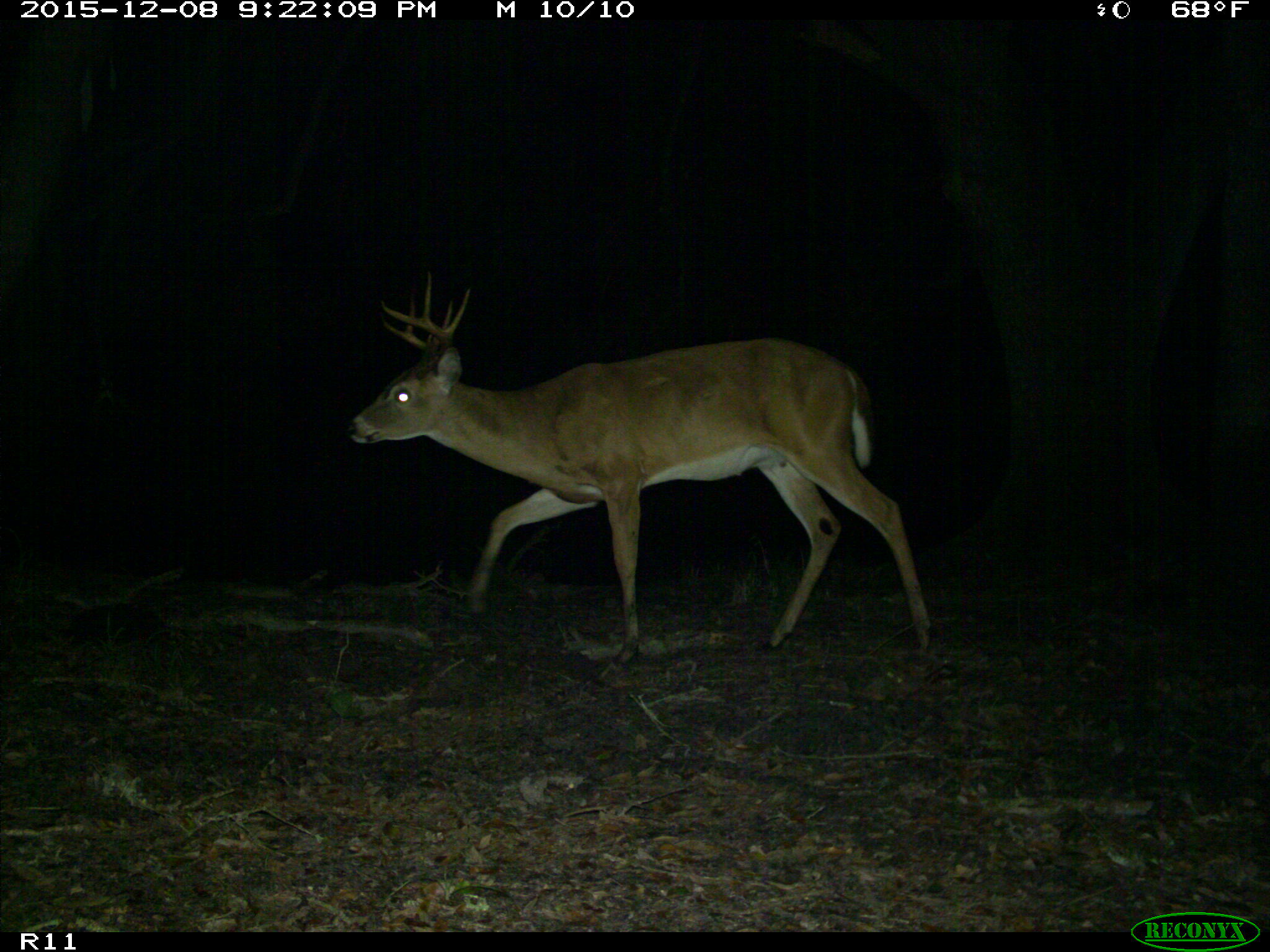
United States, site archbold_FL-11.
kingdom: Animalia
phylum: Chordata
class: Mammalia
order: Artiodactyla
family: Cervidae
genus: Odocoileus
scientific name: Odocoileus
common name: deer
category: unidentified deer